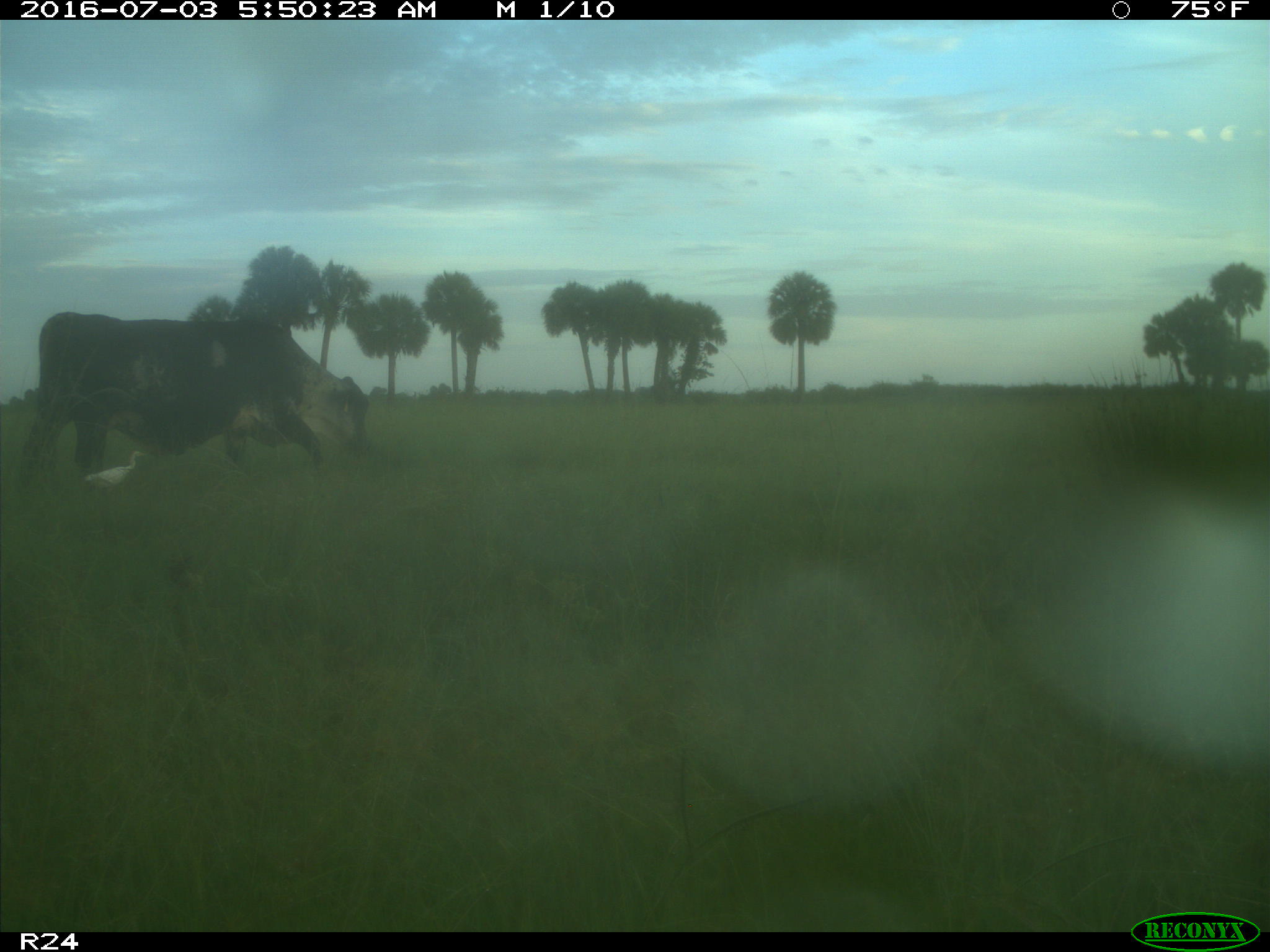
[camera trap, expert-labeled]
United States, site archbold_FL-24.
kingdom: Animalia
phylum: Chordata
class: Mammalia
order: Artiodactyla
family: Bovidae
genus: Bos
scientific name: Bos taurus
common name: domestic cow